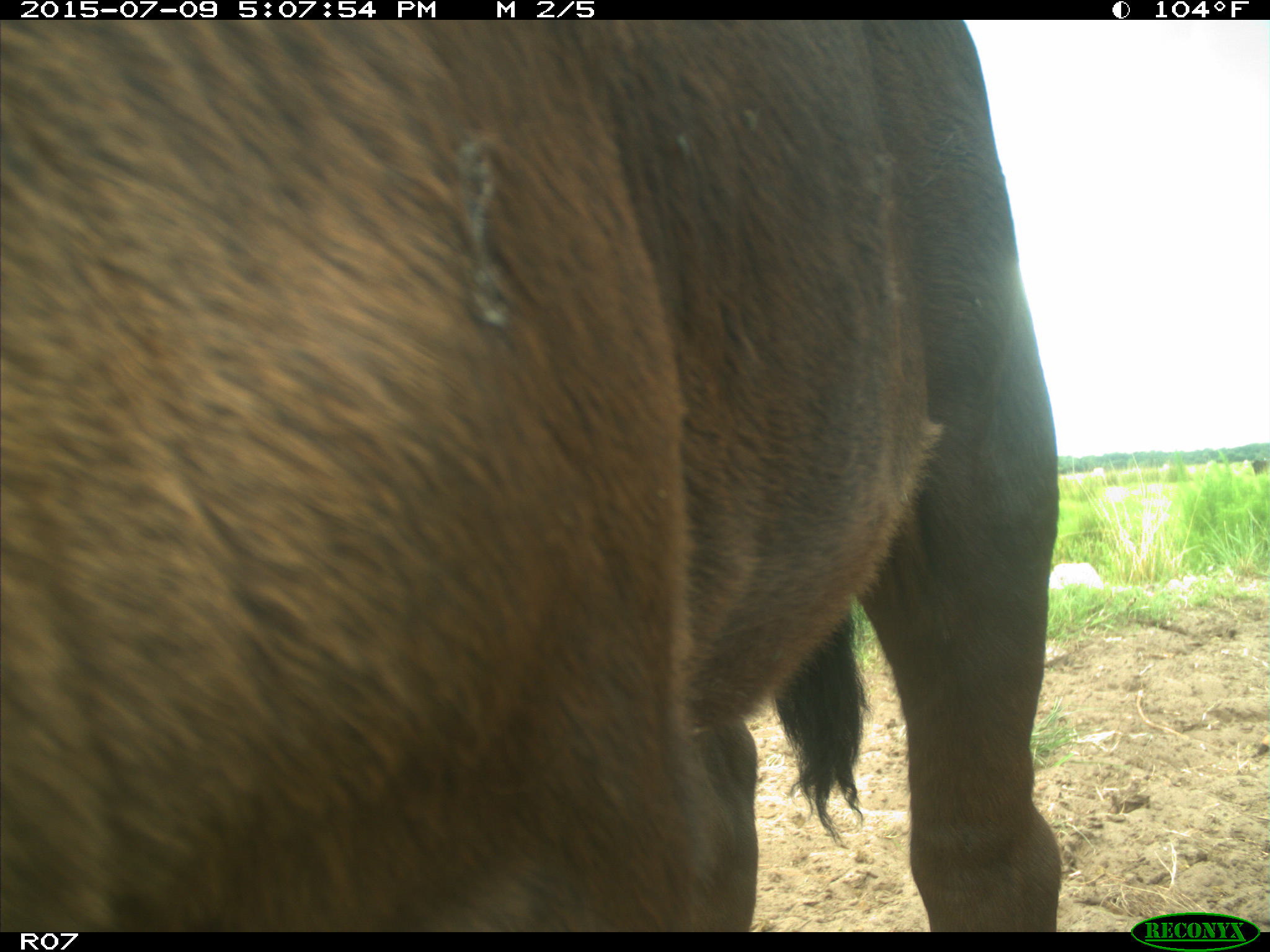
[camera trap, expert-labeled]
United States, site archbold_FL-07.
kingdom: Animalia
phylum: Chordata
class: Mammalia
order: Artiodactyla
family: Bovidae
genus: Bos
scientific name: Bos taurus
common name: domestic cow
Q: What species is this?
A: Bos taurus (domestic cow).